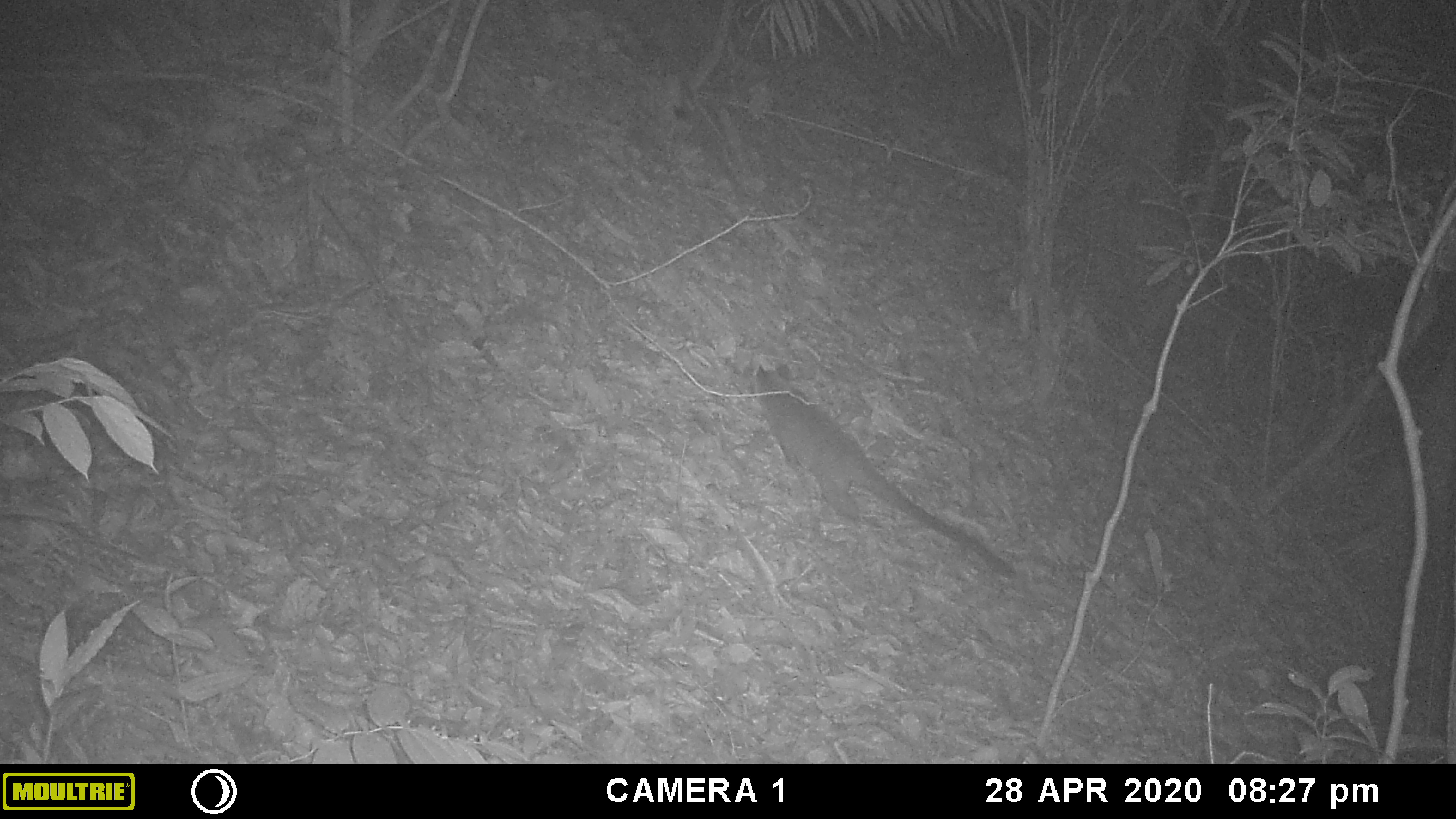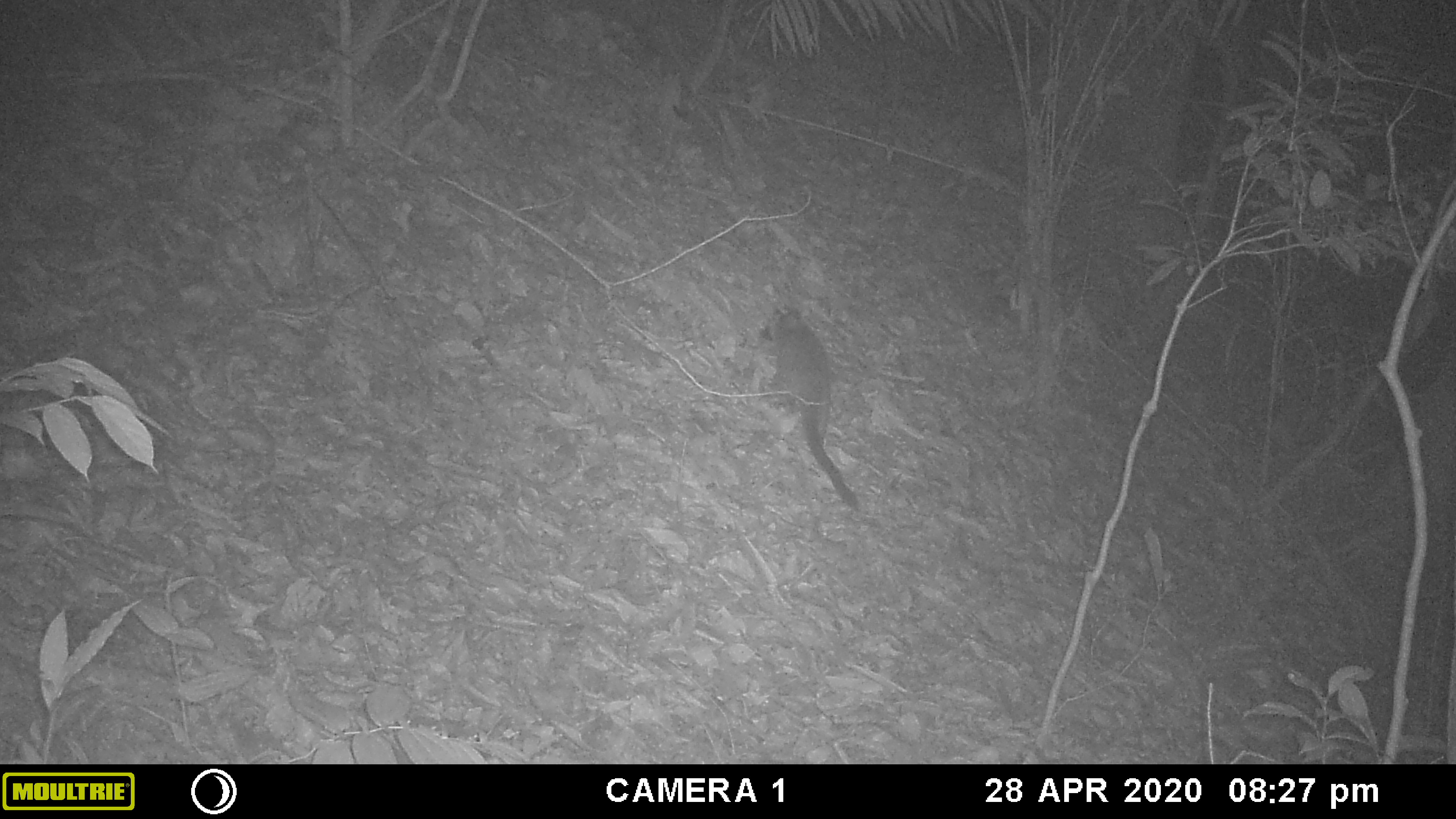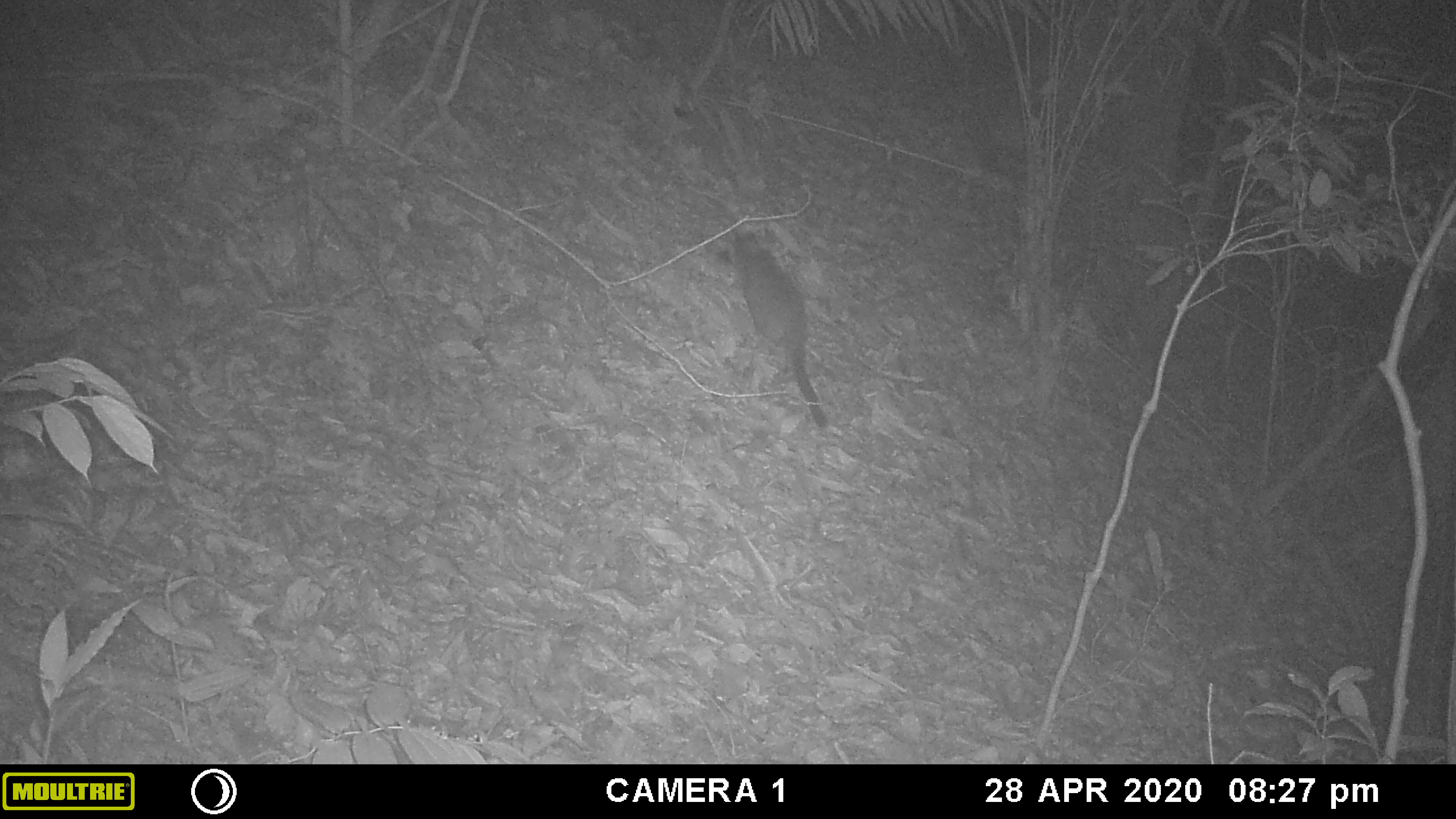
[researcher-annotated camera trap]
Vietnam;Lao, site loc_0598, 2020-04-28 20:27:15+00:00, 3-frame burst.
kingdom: Animalia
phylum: Chordata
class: Mammalia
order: Carnivora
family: Viverridae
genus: Paguma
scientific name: Paguma larvata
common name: masked palm civet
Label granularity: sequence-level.